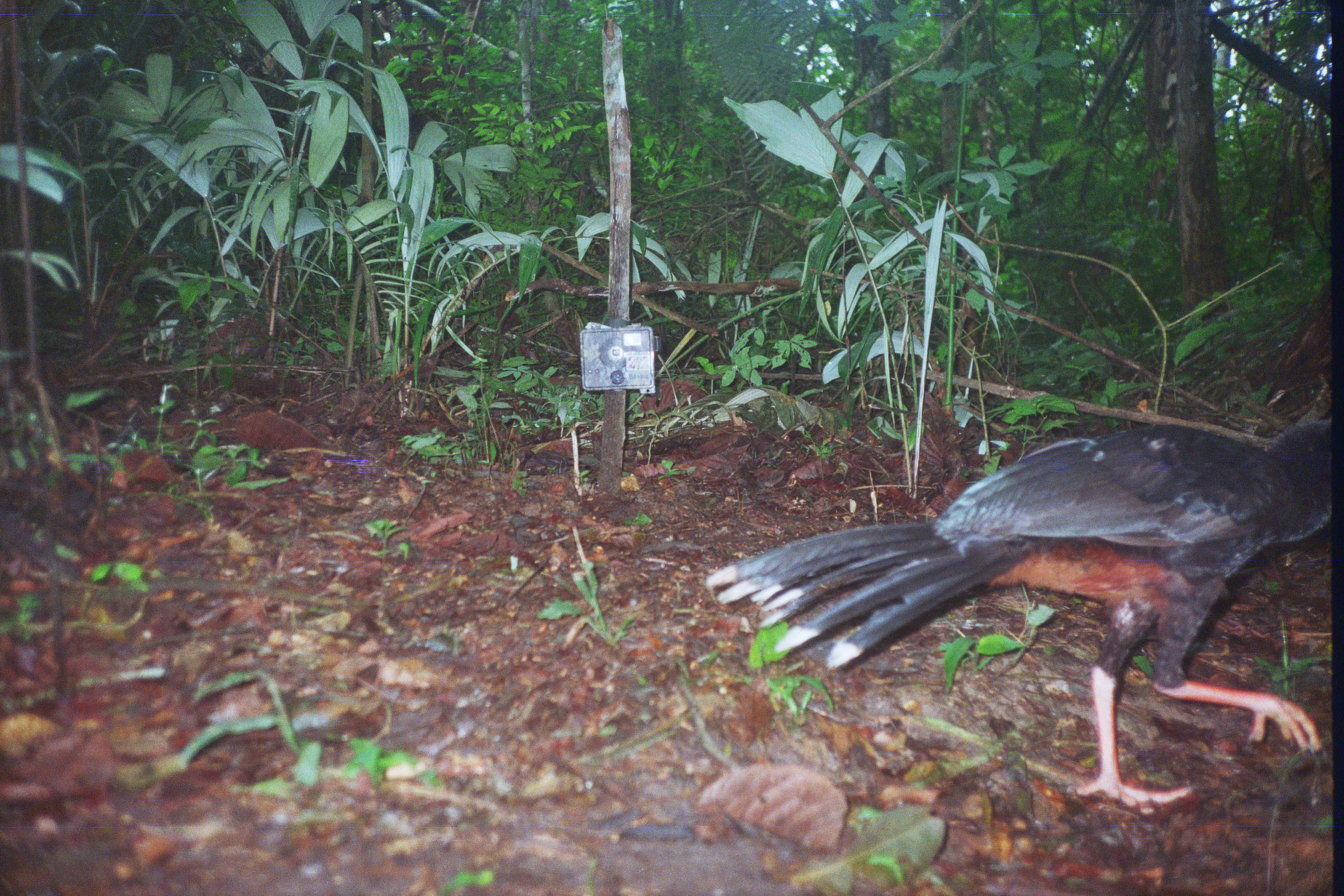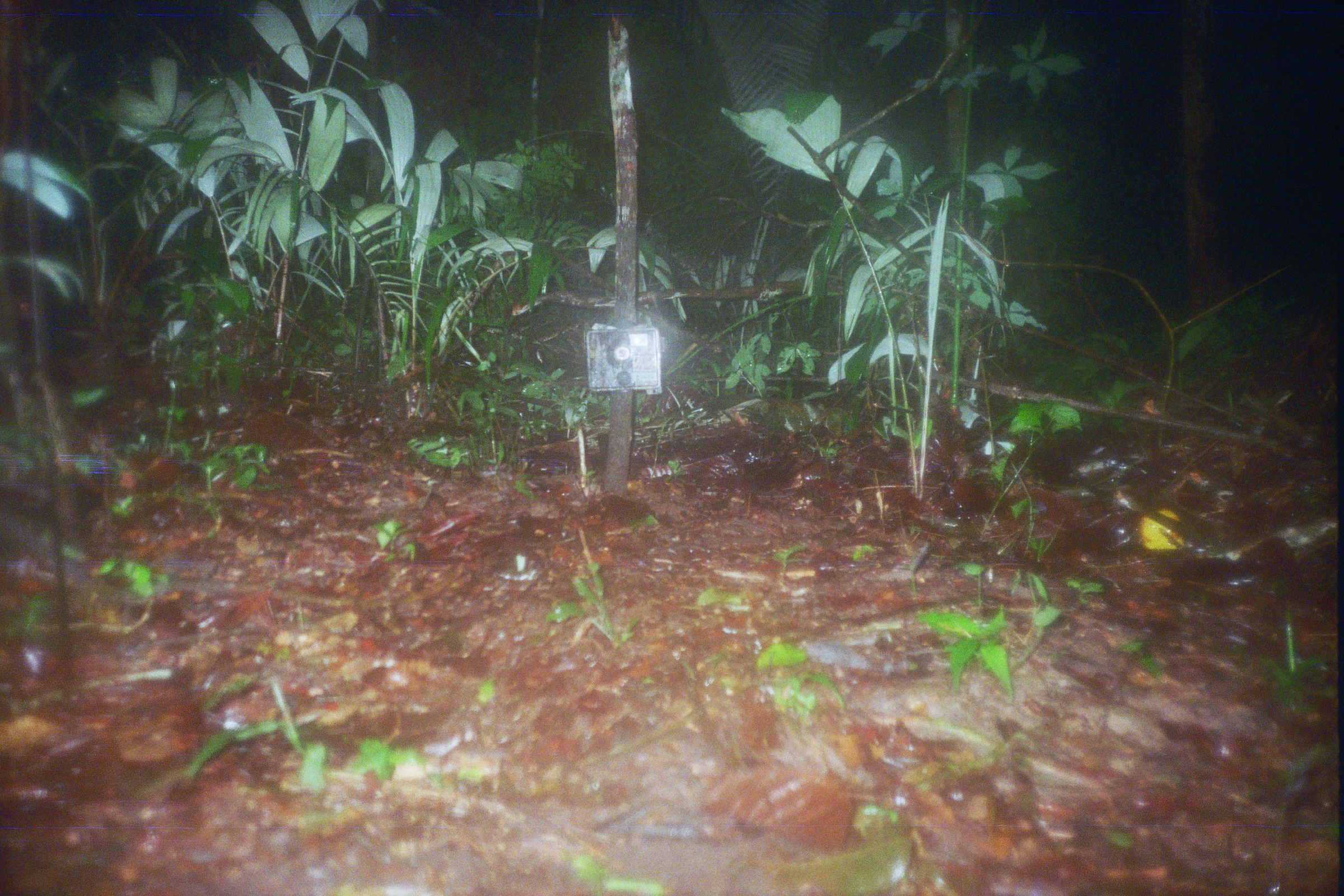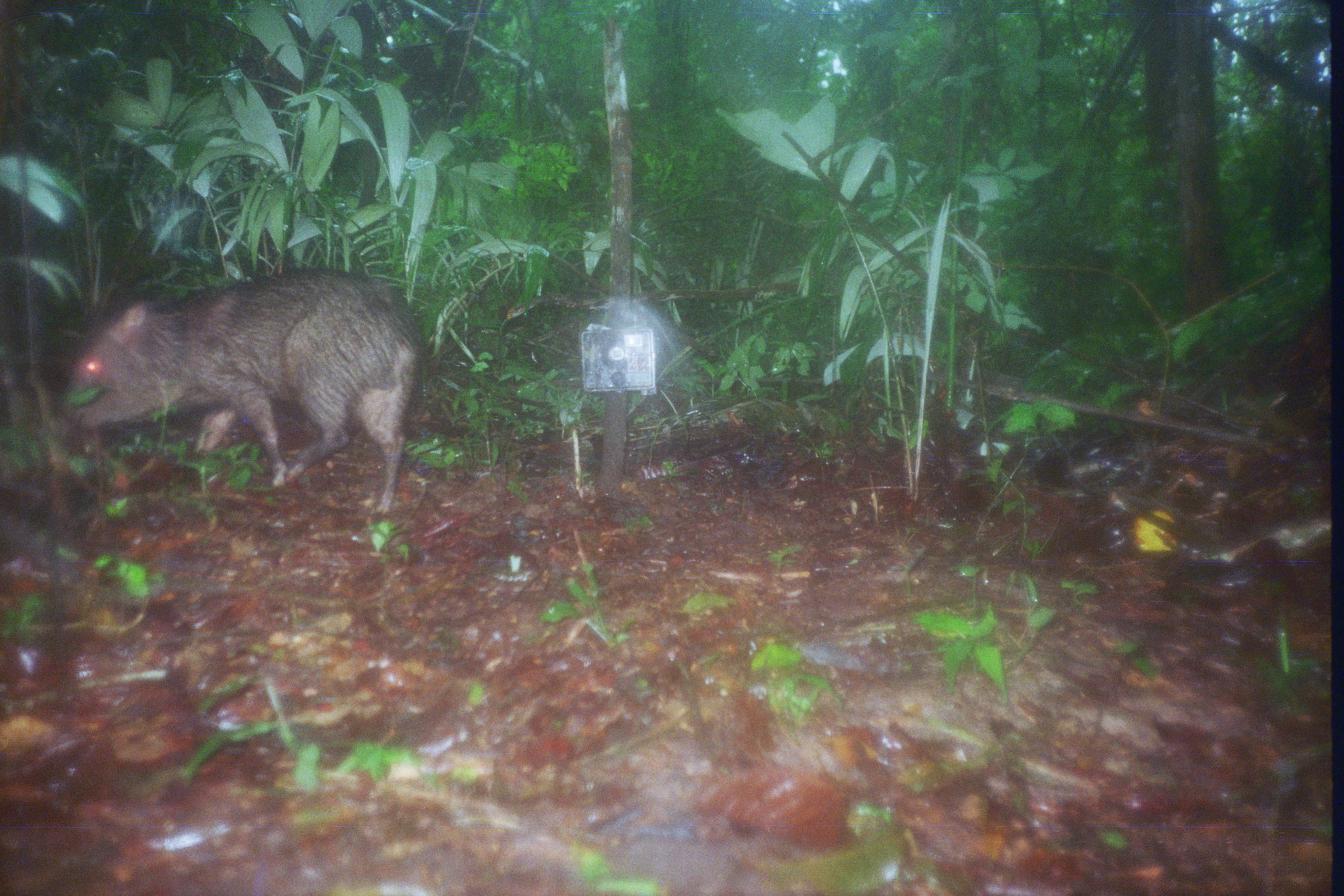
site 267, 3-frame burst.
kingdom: Animalia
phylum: Chordata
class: Aves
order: Galliformes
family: Cracidae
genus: Mitu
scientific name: Mitu tuberosum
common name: razor-billed curassow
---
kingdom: Animalia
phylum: Chordata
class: Mammalia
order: Artiodactyla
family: Tayassuidae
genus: Pecari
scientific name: Pecari tajacu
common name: collared peccary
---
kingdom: Animalia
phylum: Chordata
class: Mammalia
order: Rodentia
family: Dasyproctidae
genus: Dasyprocta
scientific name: Dasyprocta punctata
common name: central american agouti